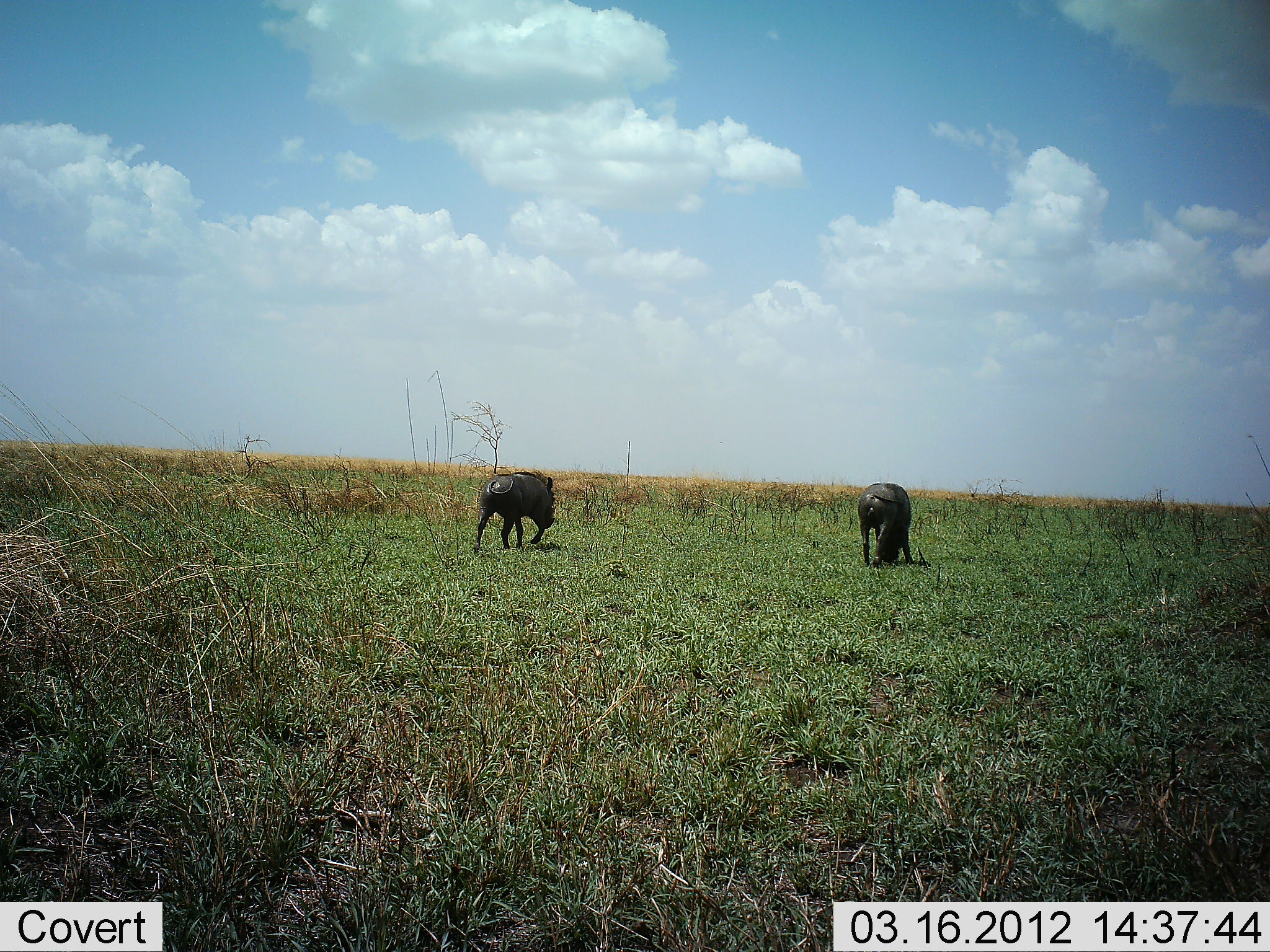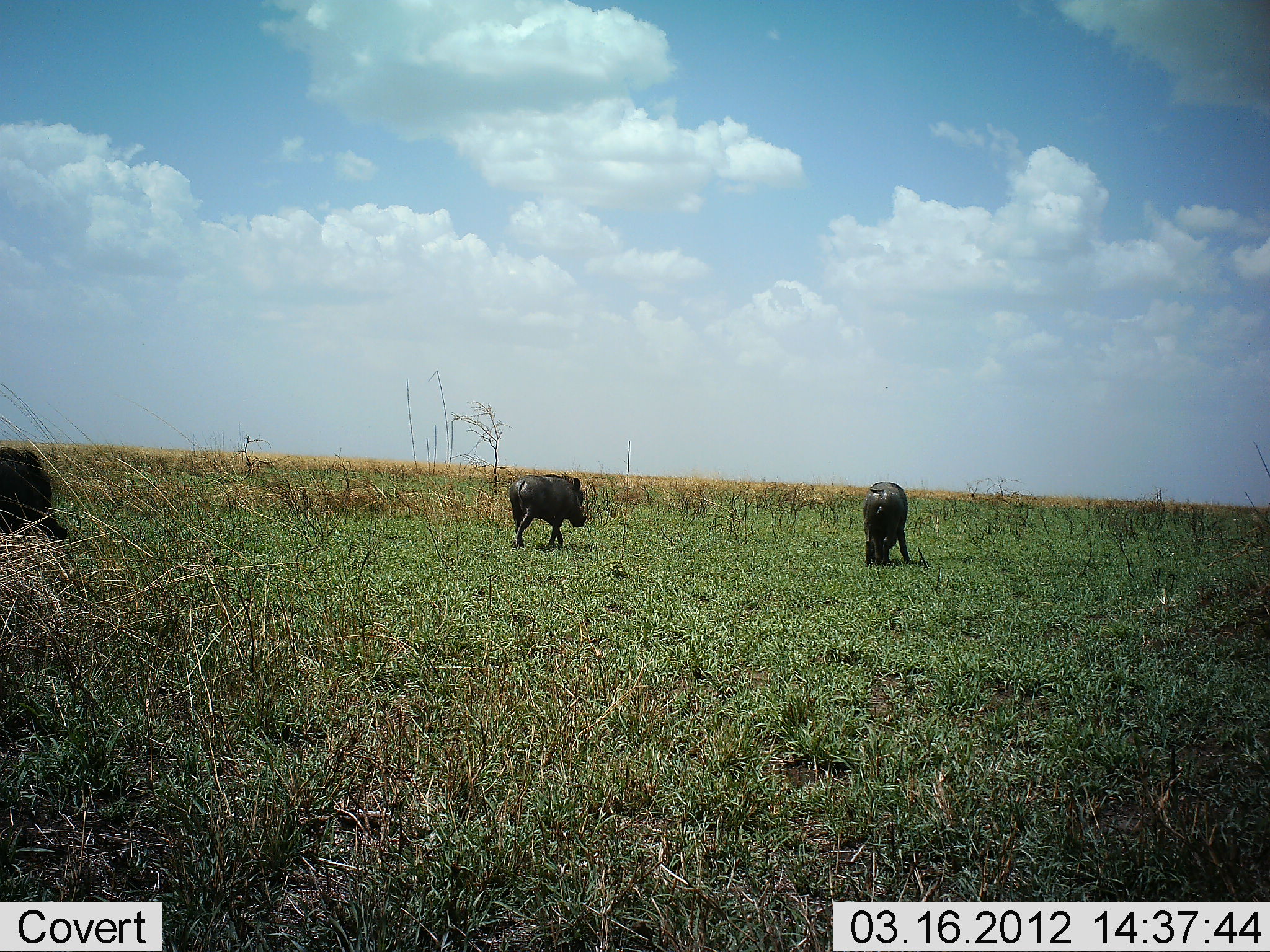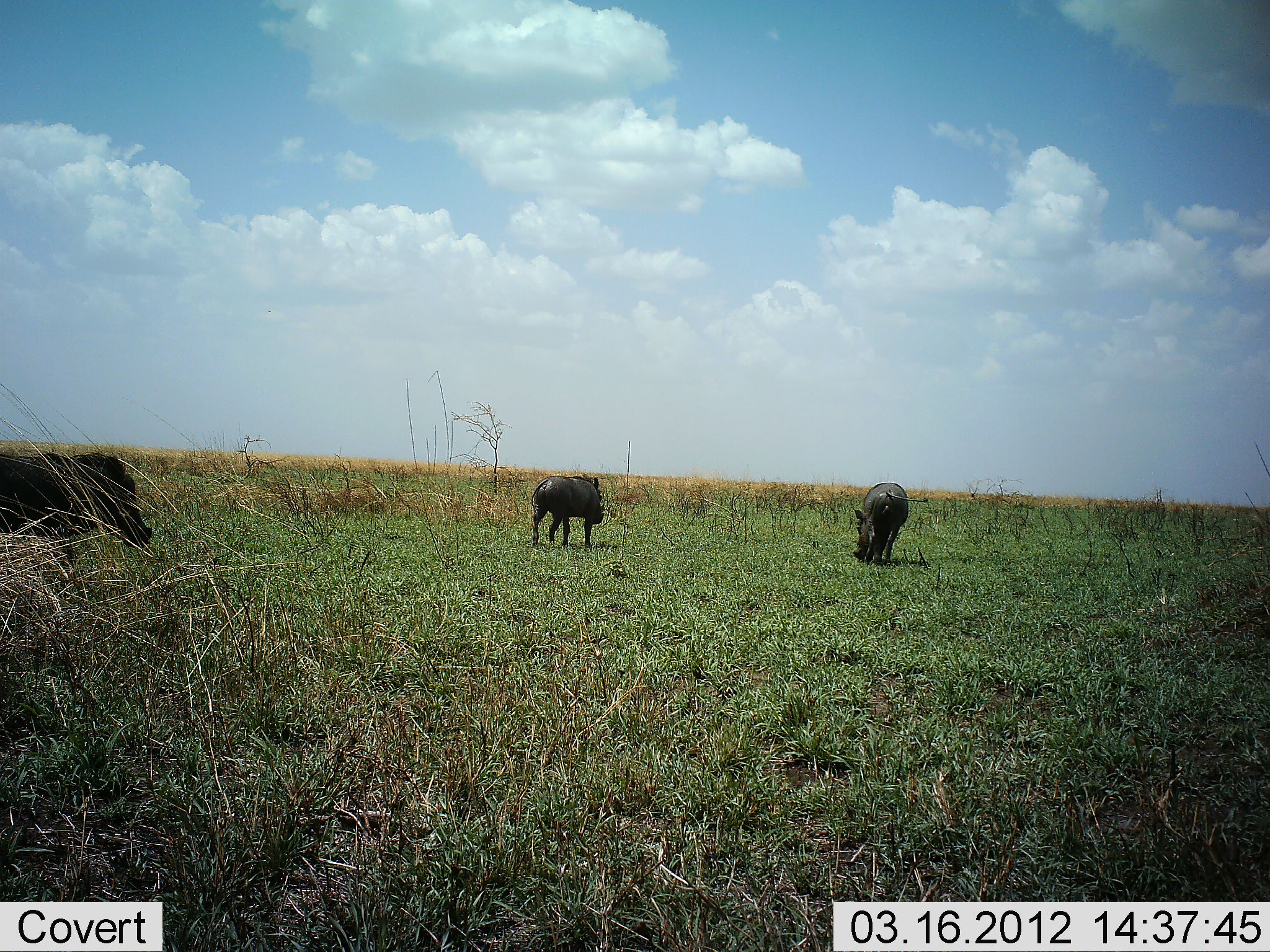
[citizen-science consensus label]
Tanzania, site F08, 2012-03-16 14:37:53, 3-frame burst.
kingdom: Animalia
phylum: Chordata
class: Mammalia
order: Artiodactyla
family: Suidae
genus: Phacochoerus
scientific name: Phacochoerus africanus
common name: warthog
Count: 3.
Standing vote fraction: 12%.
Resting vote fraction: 0%.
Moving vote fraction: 94%.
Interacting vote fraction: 6%.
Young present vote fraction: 0%.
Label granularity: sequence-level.